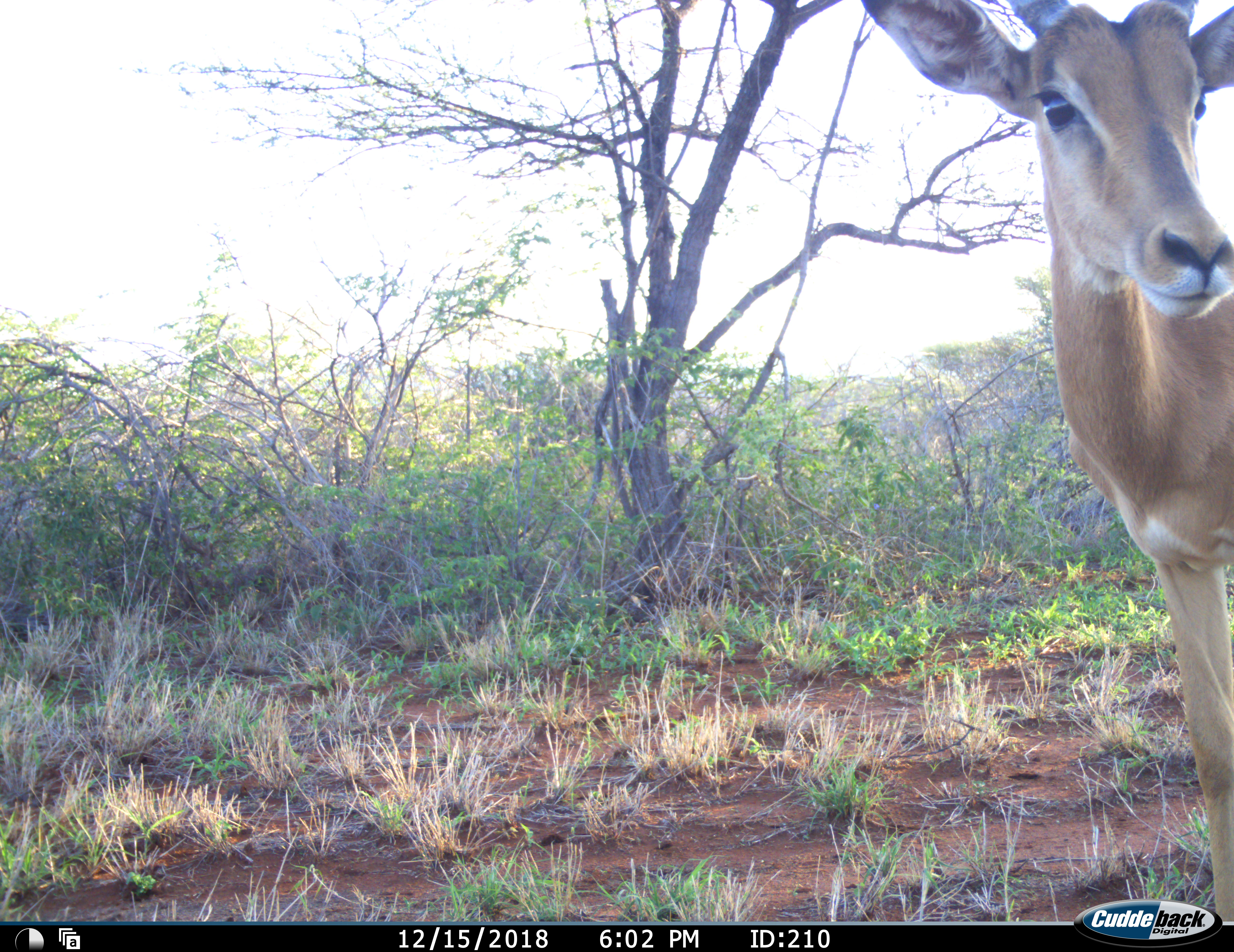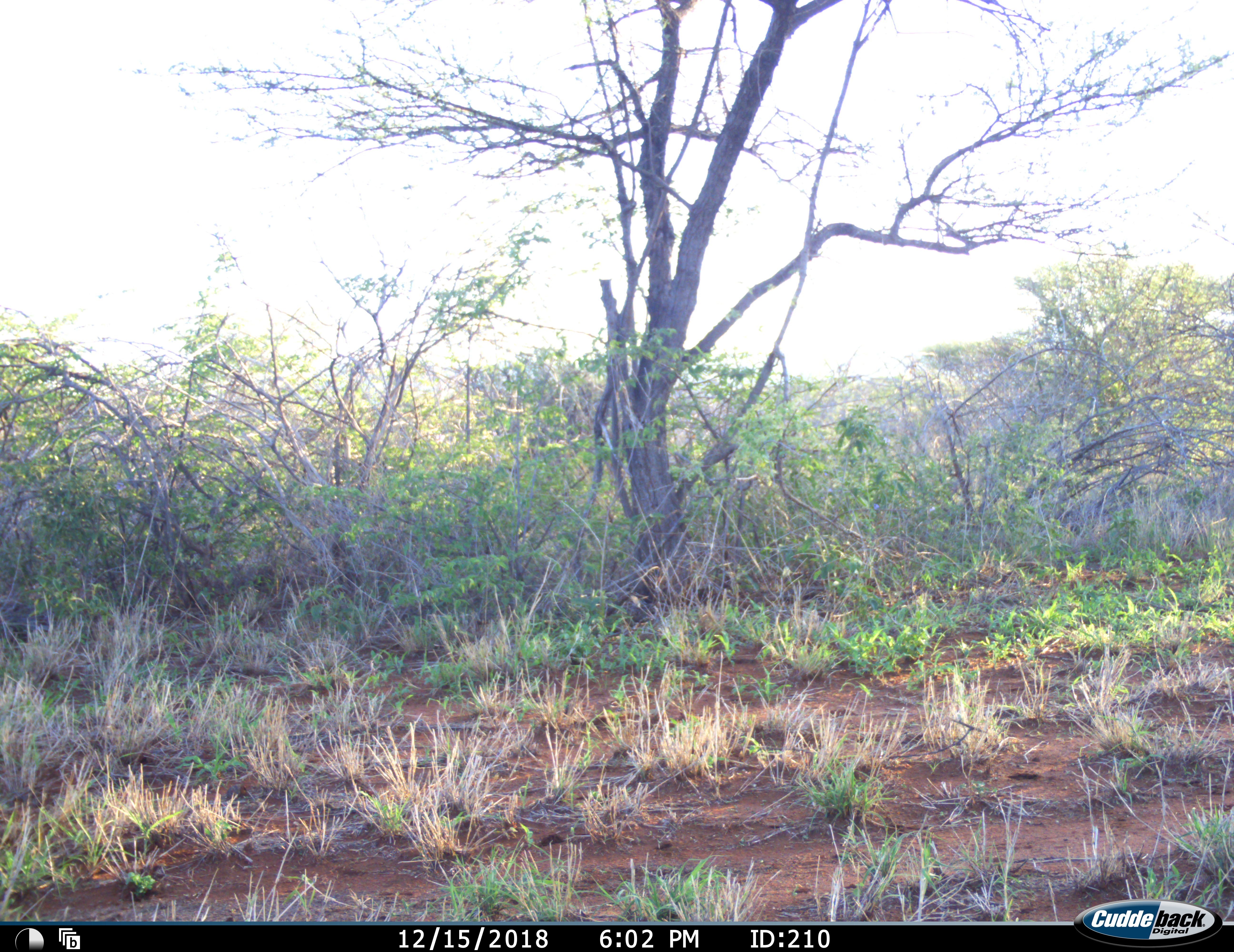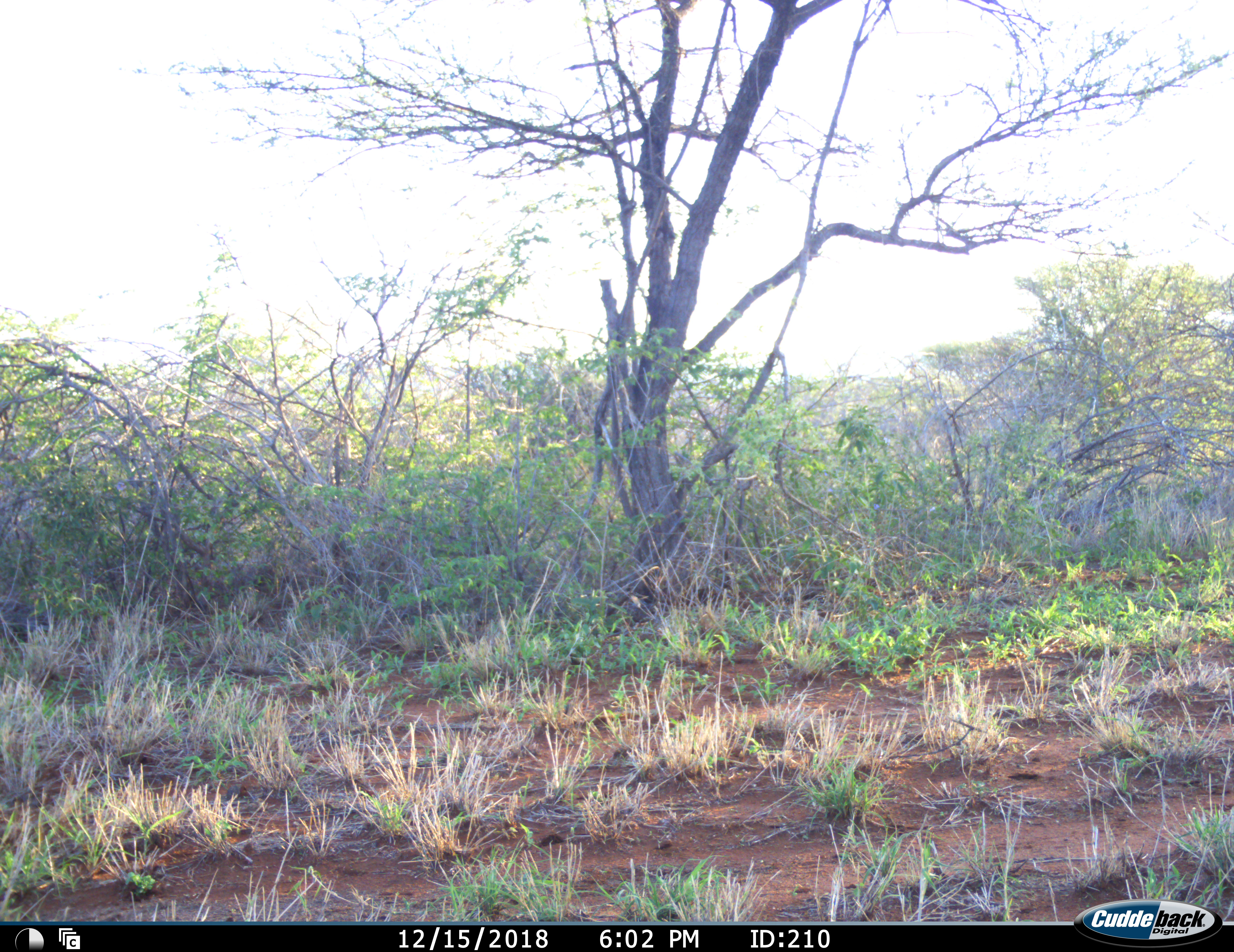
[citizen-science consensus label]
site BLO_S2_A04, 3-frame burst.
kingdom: Animalia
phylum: Chordata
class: Mammalia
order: Artiodactyla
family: Bovidae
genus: Aepyceros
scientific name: Aepyceros melampus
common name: impala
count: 1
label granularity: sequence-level